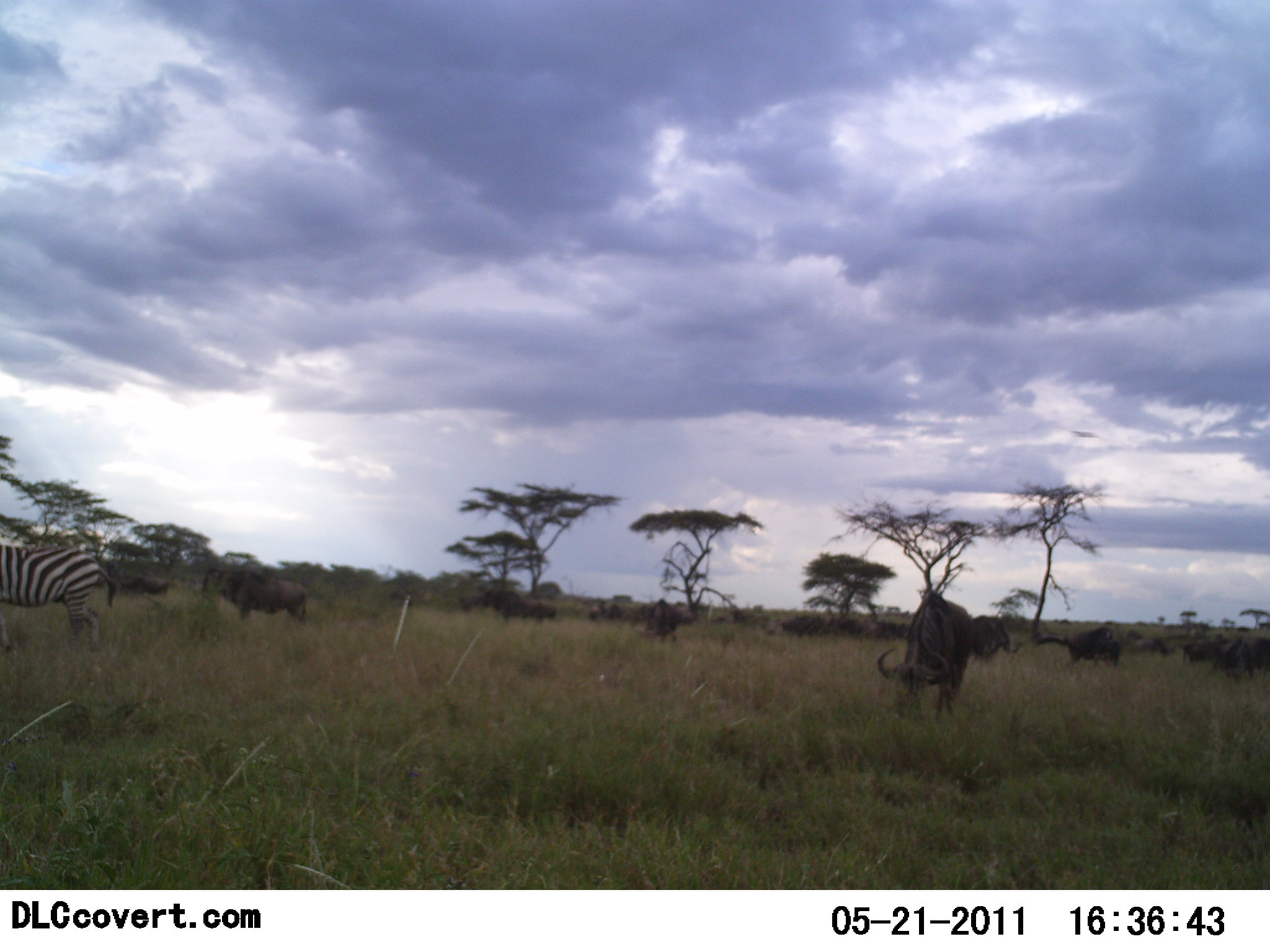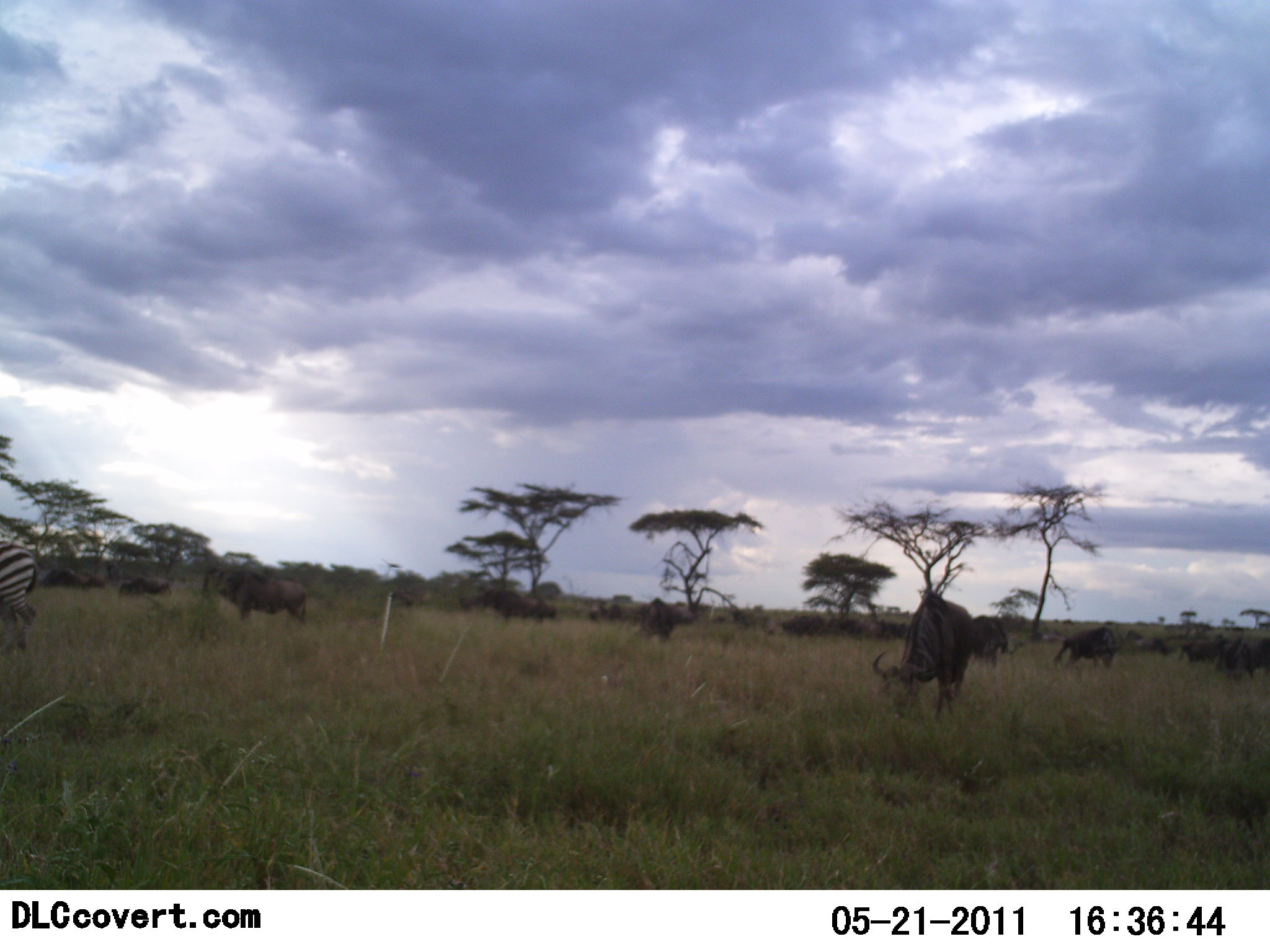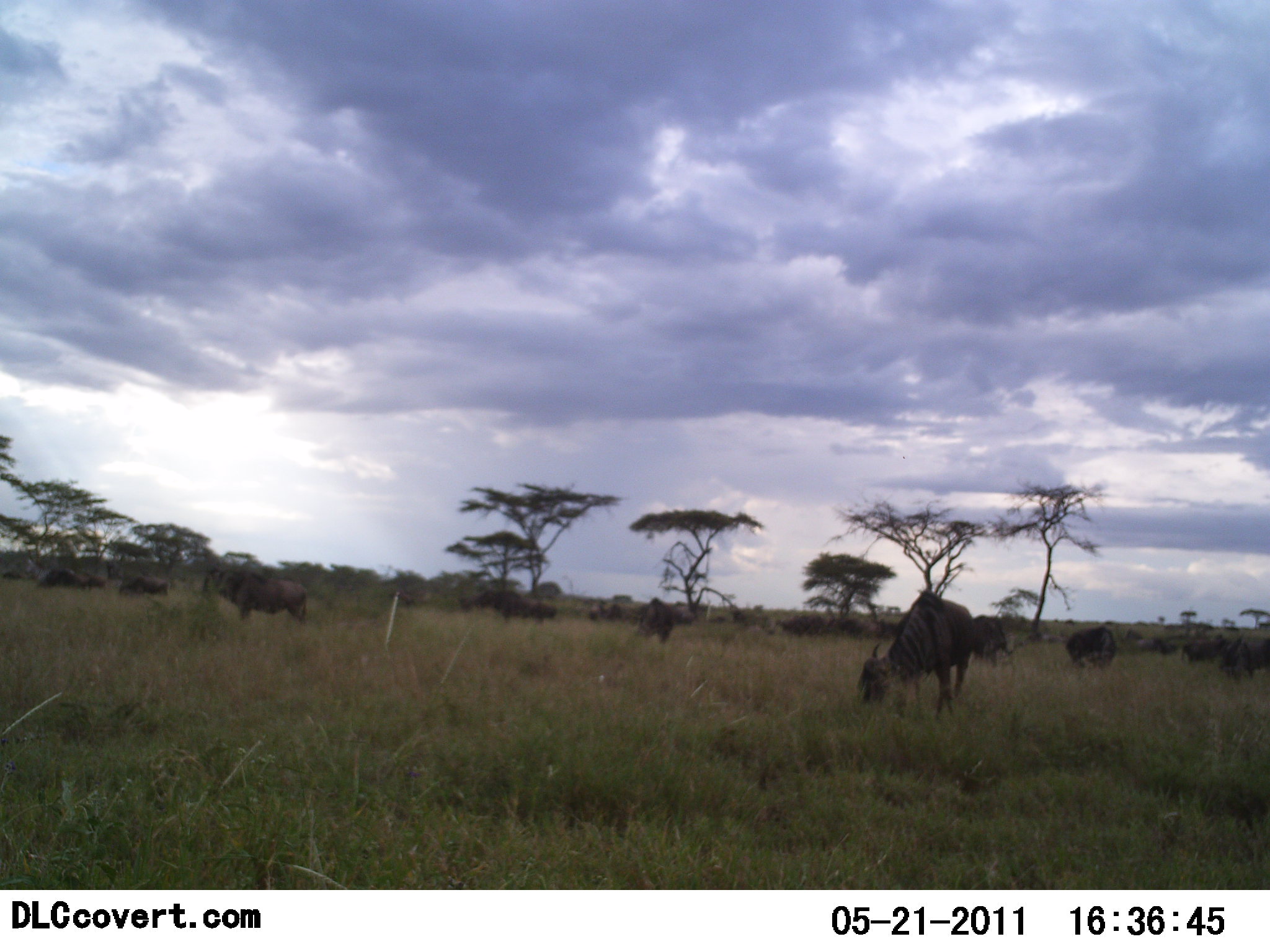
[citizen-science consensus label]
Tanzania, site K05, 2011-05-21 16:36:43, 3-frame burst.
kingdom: Animalia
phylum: Chordata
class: Mammalia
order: Artiodactyla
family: Bovidae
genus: Connochaetes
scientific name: Connochaetes taurinus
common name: blue wildebeest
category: wildebeest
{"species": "wildebeest (blue wildebeest) (Connochaetes taurinus)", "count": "11-50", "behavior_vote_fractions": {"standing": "60%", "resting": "10%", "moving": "10%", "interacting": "0%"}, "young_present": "0%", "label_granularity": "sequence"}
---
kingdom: Animalia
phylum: Chordata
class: Mammalia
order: Perissodactyla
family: Equidae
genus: Equus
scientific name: Equus quagga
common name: plains zebra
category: zebra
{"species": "zebra (plains zebra) (Equus quagga)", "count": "1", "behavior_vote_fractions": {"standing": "18%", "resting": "0%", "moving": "73%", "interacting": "0%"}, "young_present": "0%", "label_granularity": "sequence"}